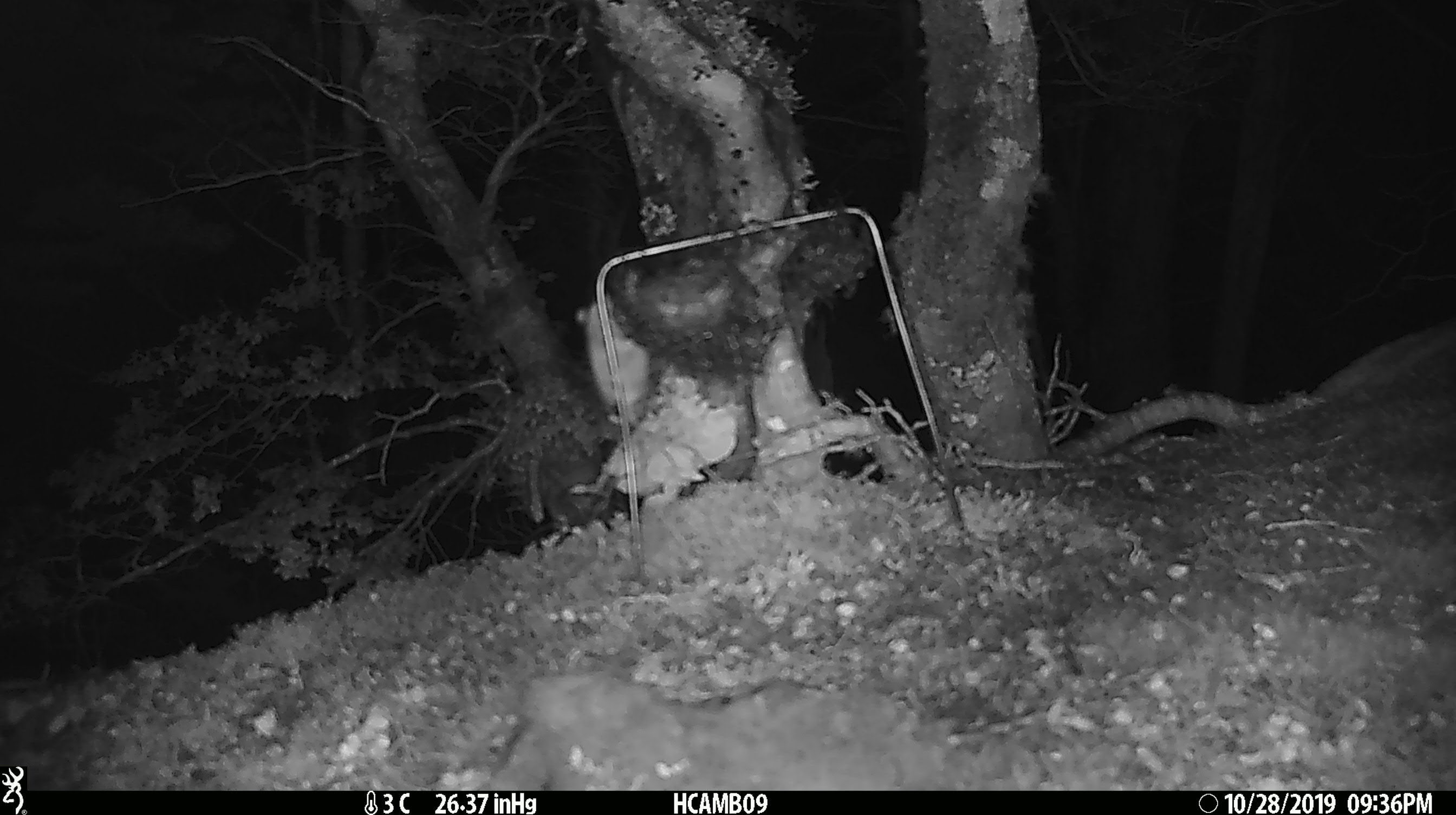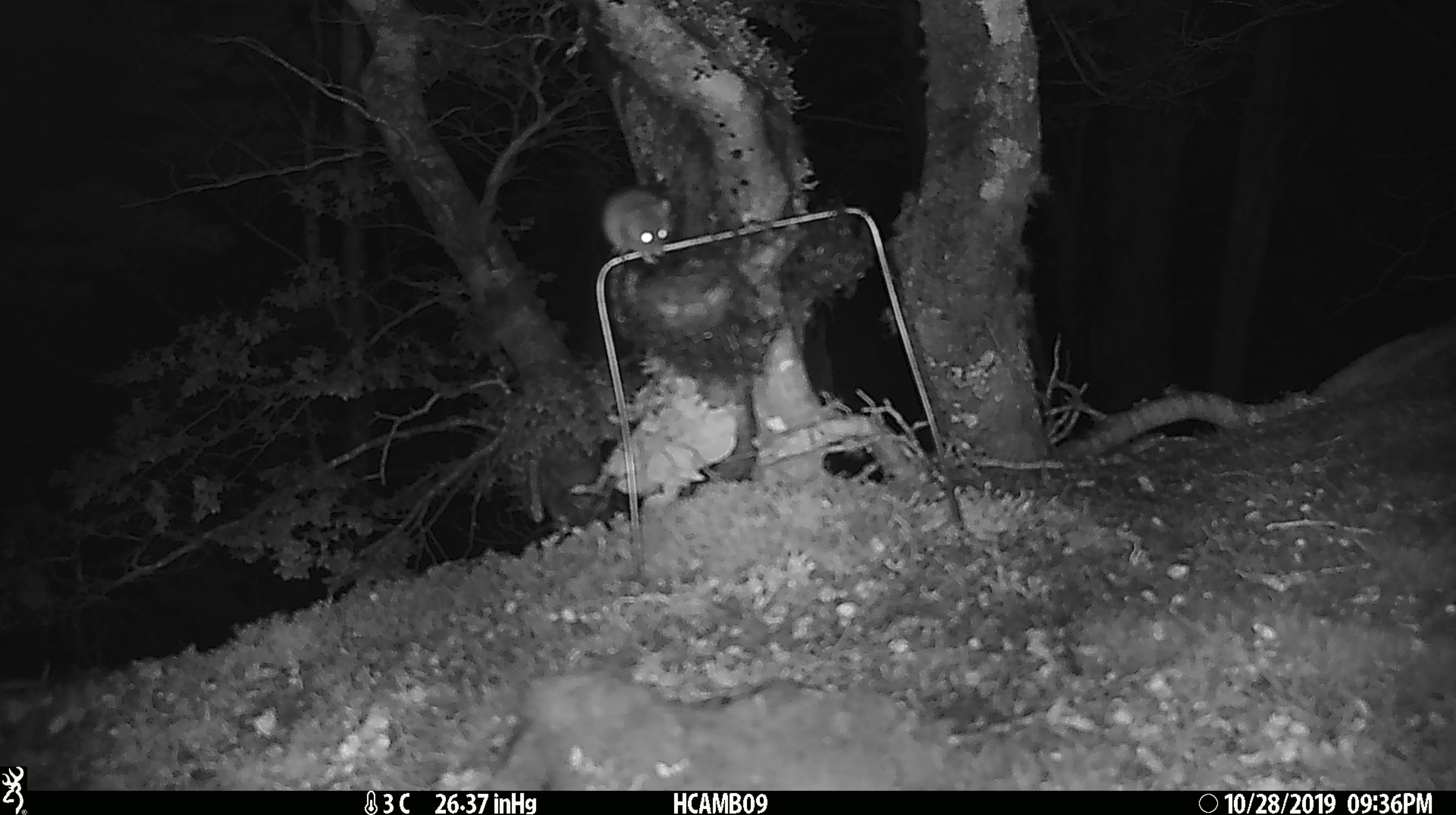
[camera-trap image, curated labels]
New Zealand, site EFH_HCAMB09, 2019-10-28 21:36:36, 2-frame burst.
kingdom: Animalia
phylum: Chordata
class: Mammalia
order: Rodentia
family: Muridae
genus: Mus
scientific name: Mus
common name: mouse